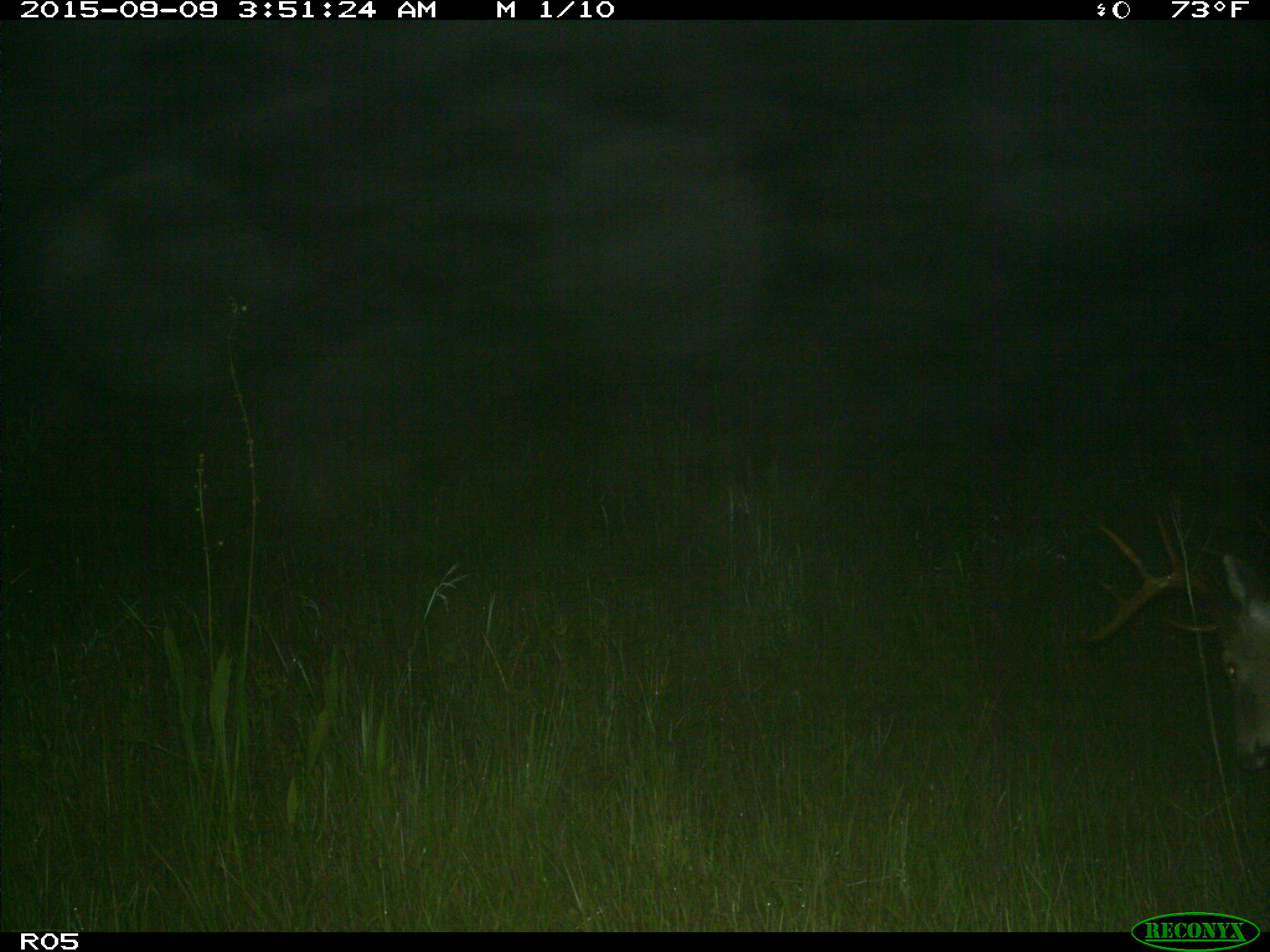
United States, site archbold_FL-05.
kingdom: Animalia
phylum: Chordata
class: Mammalia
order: Artiodactyla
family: Cervidae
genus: Odocoileus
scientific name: Odocoileus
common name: deer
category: unidentified deer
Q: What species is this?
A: Unidentified deer (deer) (Odocoileus).